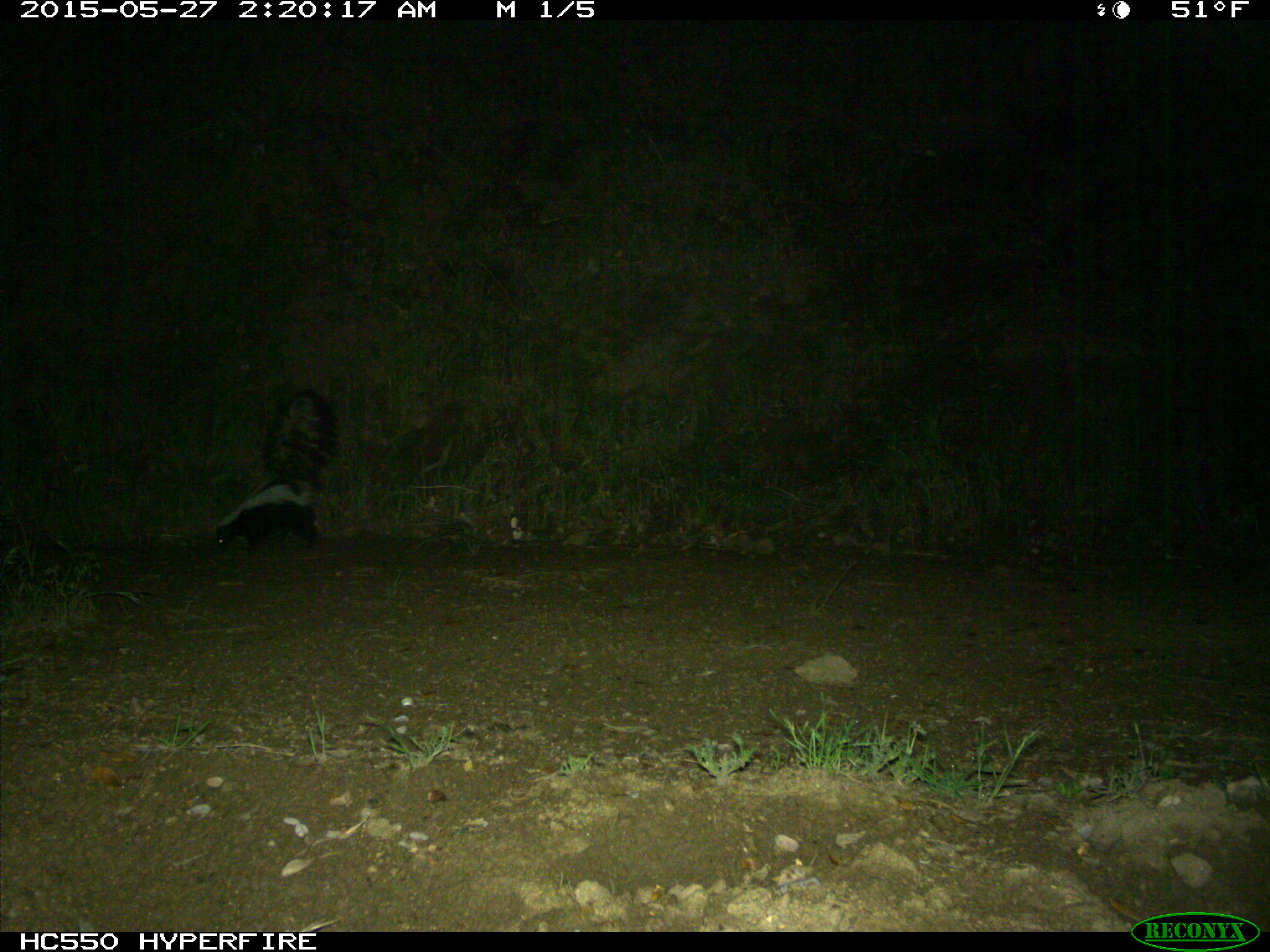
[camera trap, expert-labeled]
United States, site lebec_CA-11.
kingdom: Animalia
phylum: Chordata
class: Mammalia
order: Carnivora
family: Mephitidae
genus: Mephitis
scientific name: Mephitis mephitis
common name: striped skunk